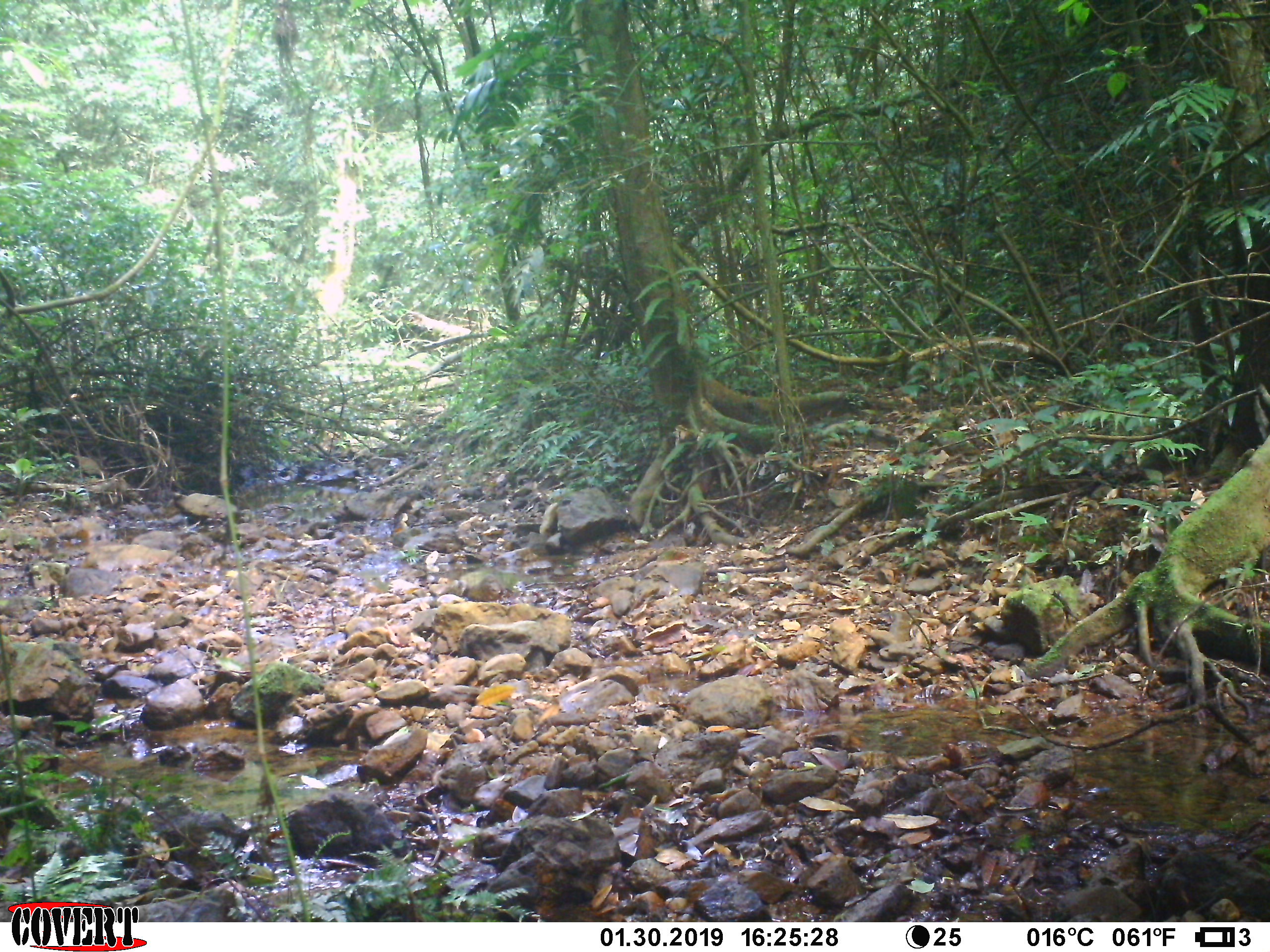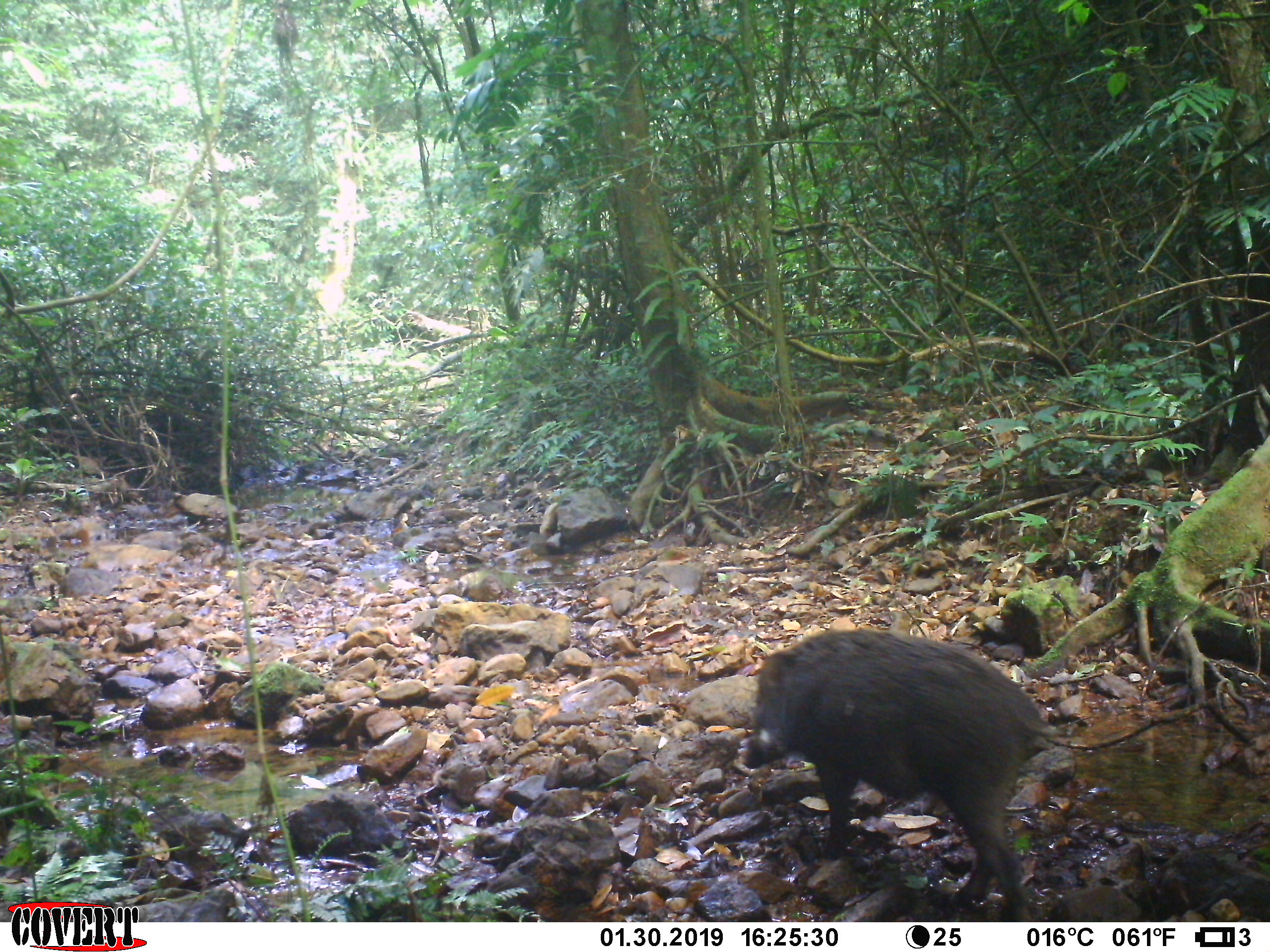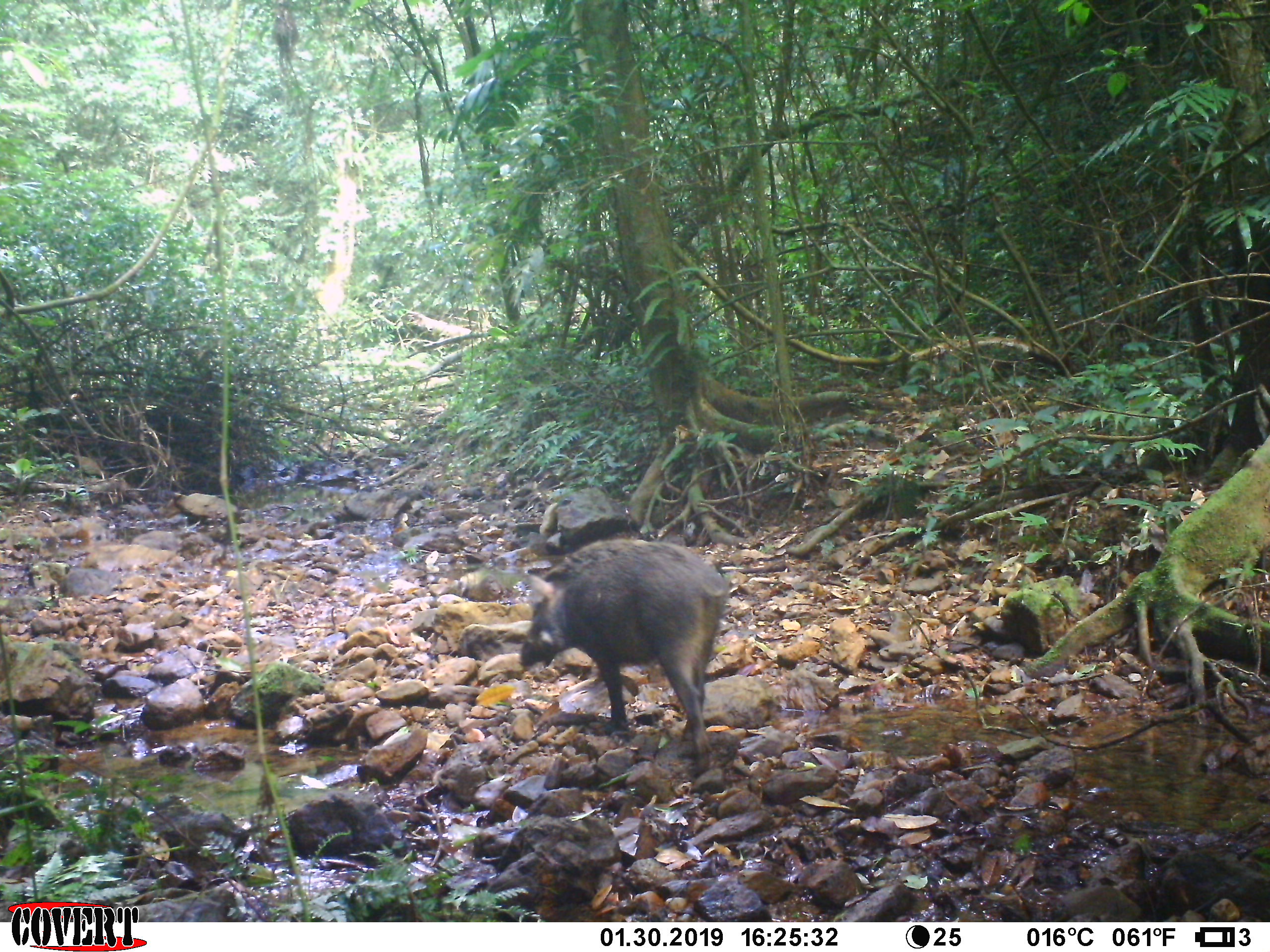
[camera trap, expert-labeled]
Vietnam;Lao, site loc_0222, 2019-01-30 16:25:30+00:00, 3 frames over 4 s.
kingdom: Animalia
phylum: Chordata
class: Mammalia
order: Artiodactyla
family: Suidae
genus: Sus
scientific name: Sus scrofa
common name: eurasian wild pig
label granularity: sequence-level